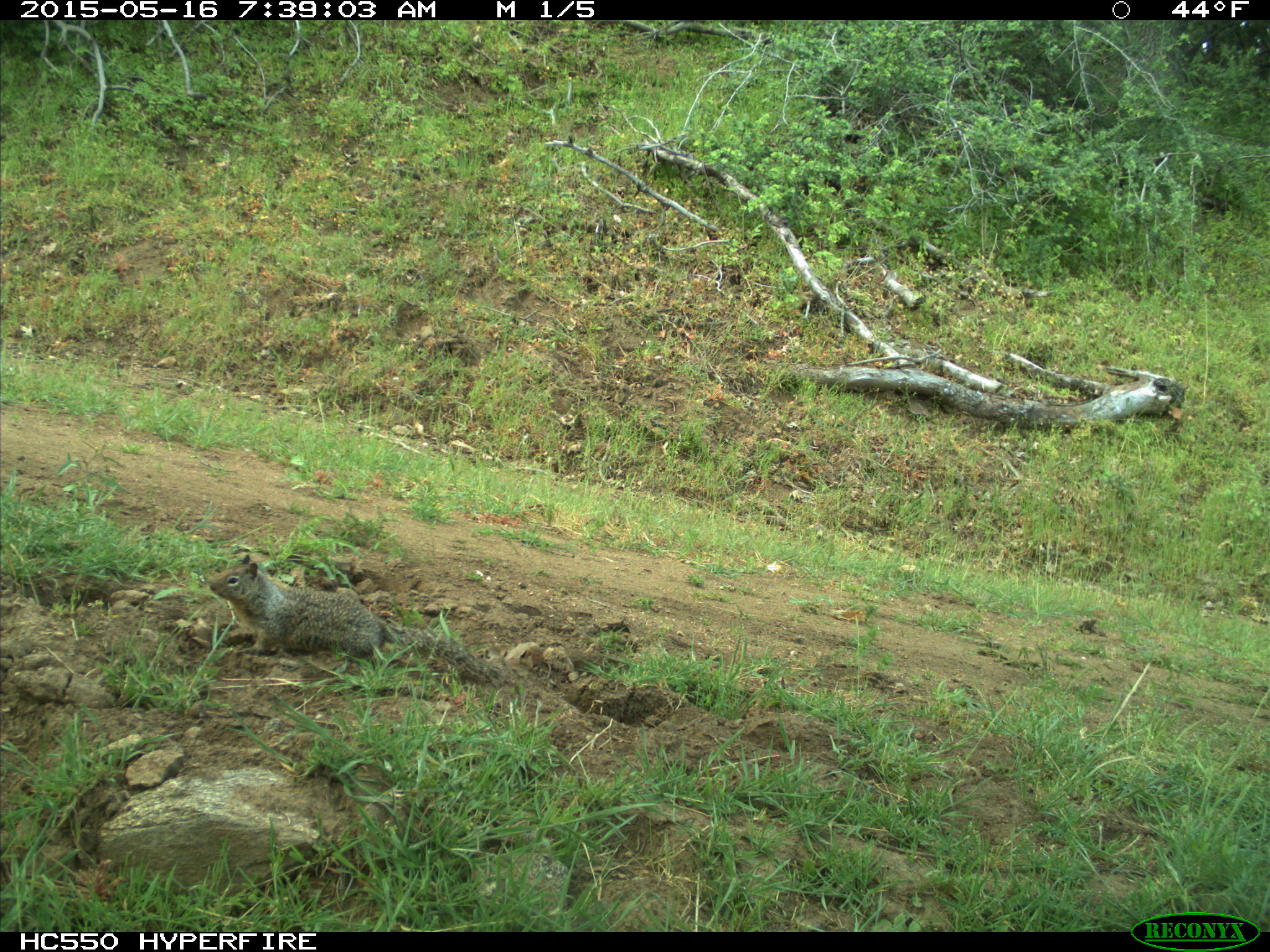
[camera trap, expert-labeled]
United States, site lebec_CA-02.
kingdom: Animalia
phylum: Chordata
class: Mammalia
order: Rodentia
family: Sciuridae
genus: Otospermophilus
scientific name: Otospermophilus beecheyi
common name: california ground squirrel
Otospermophilus beecheyi (california ground squirrel).